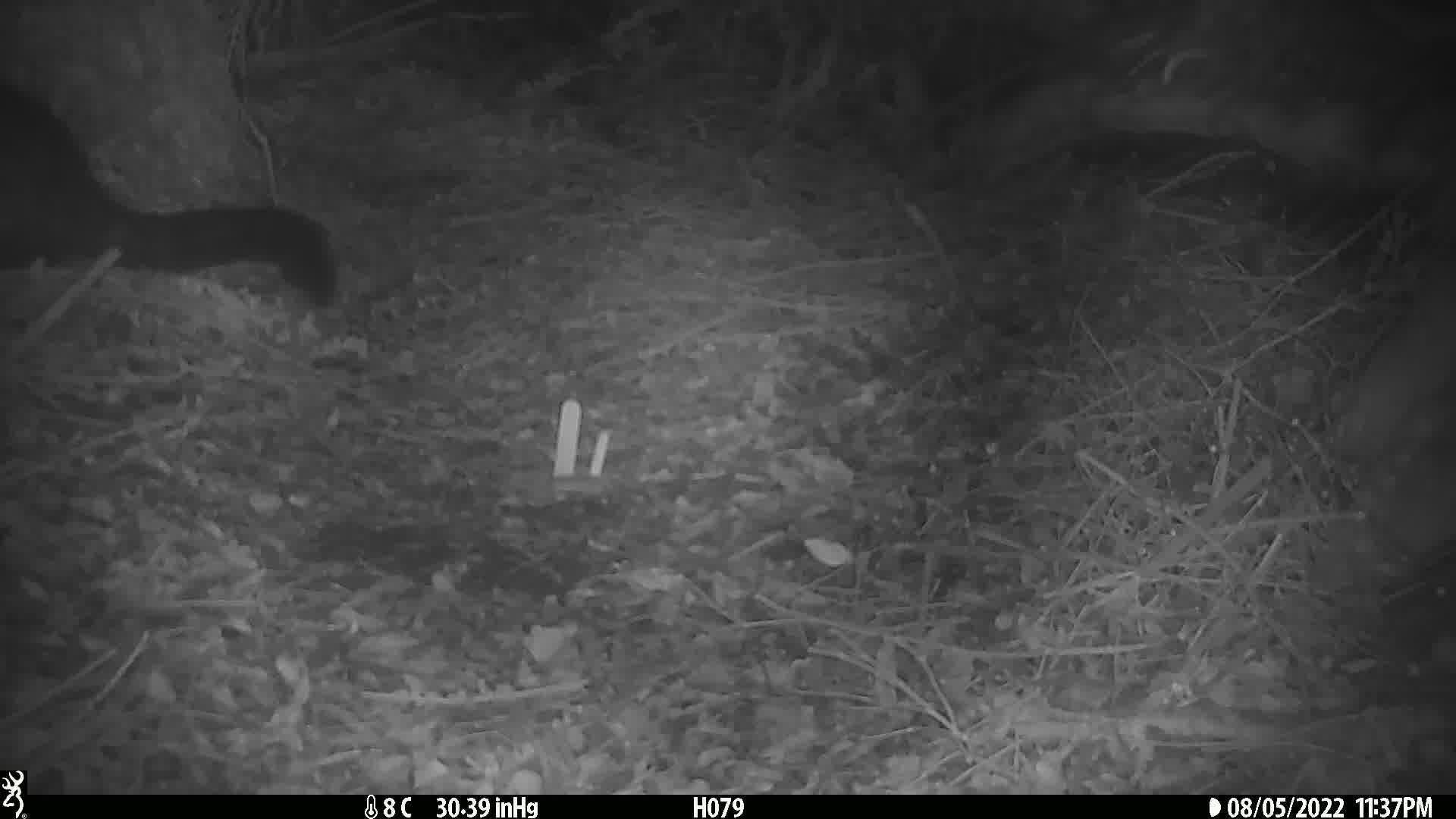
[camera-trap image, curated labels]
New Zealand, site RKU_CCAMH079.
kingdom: Animalia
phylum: Chordata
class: Mammalia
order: Diprotodontia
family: Phalangeridae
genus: Trichosurus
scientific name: Trichosurus vulpecula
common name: common brushtail possum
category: possum